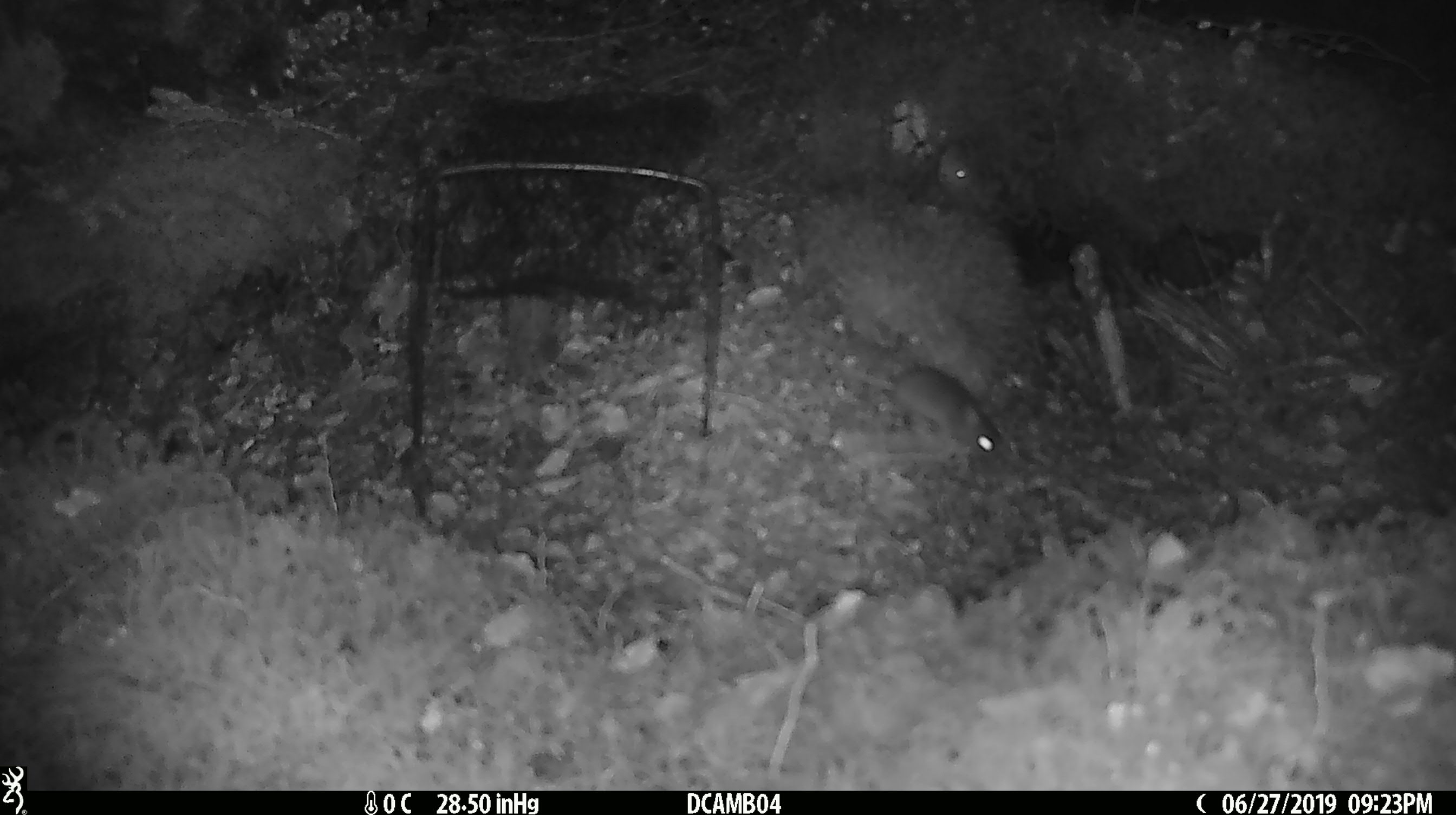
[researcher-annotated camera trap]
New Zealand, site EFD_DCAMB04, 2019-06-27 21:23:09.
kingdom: Animalia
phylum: Chordata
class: Mammalia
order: Rodentia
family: Muridae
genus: Mus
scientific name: Mus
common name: mouse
Mouse (Mus).